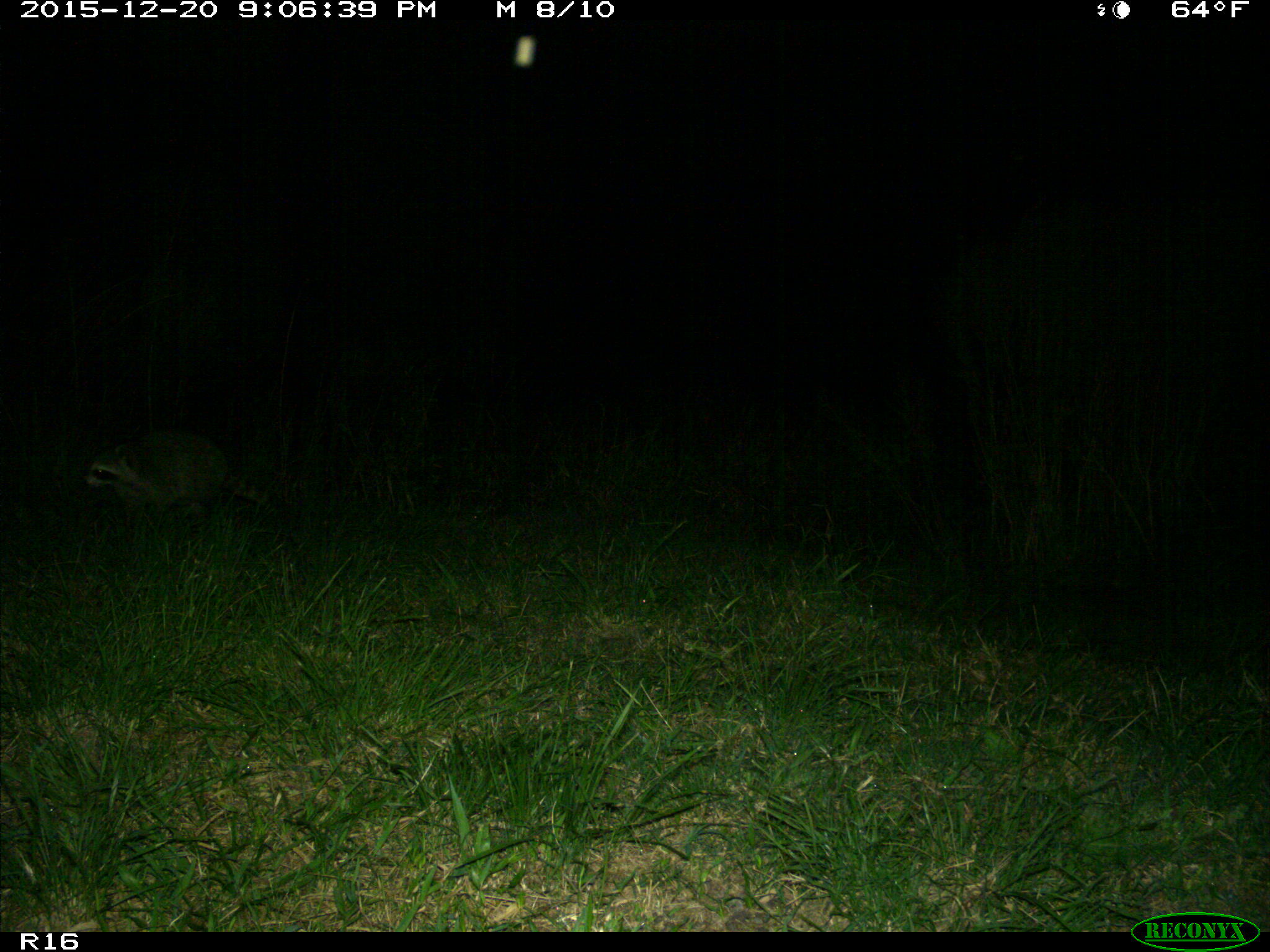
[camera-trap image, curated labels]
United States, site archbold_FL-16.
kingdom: Animalia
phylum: Chordata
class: Mammalia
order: Carnivora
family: Procyonidae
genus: Procyon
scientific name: Procyon lotor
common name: common raccoon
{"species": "Procyon lotor (common raccoon)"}